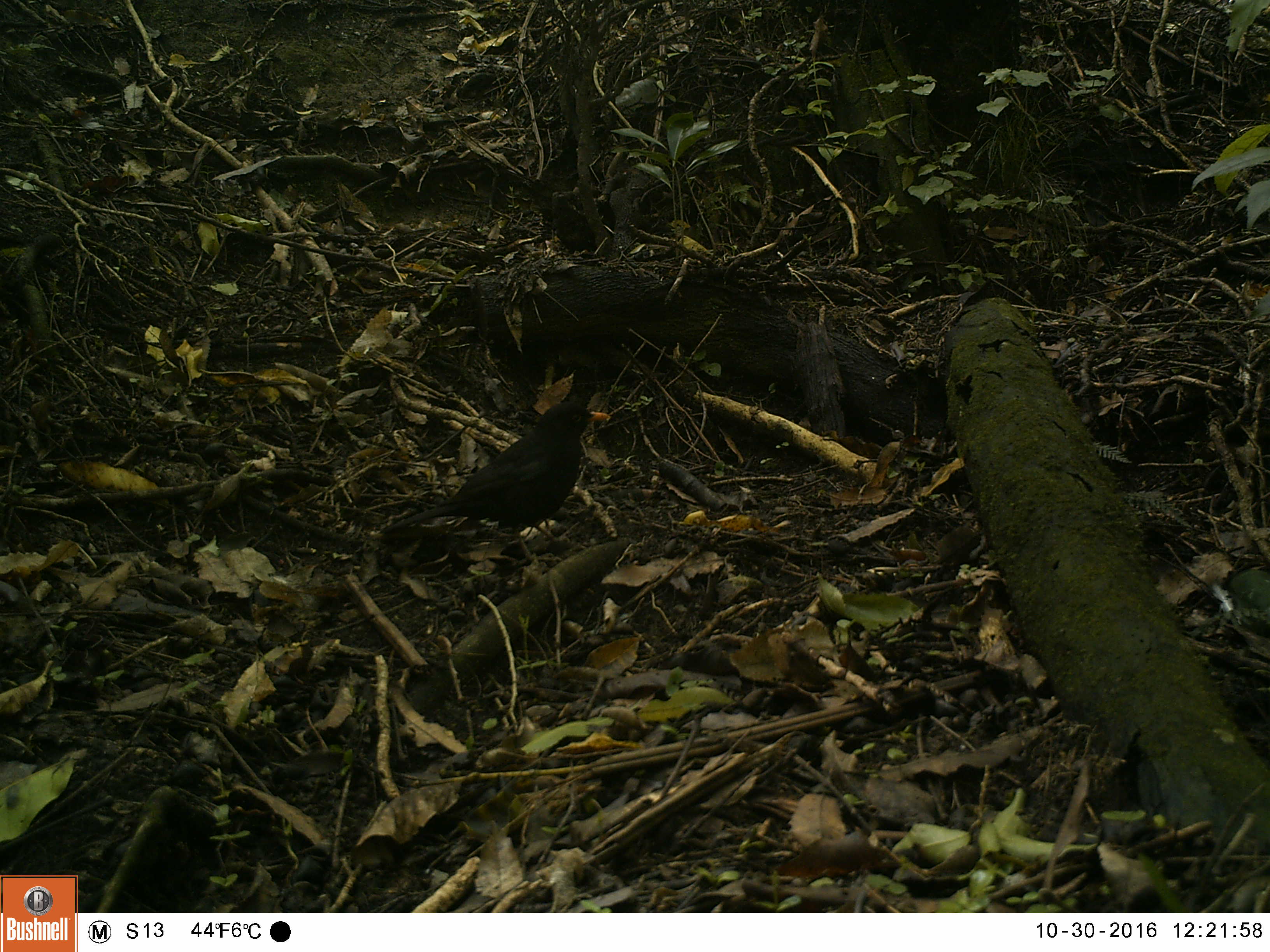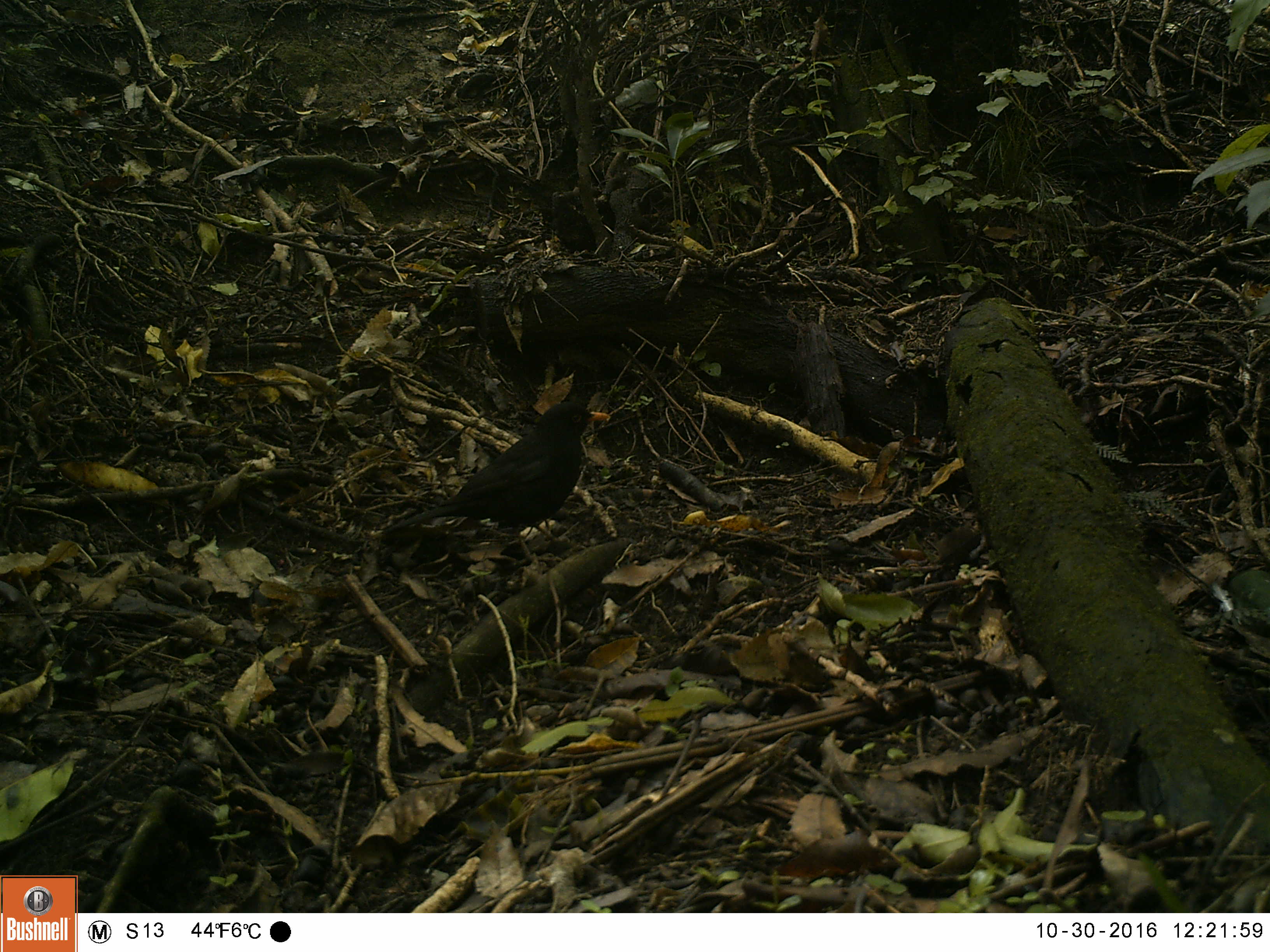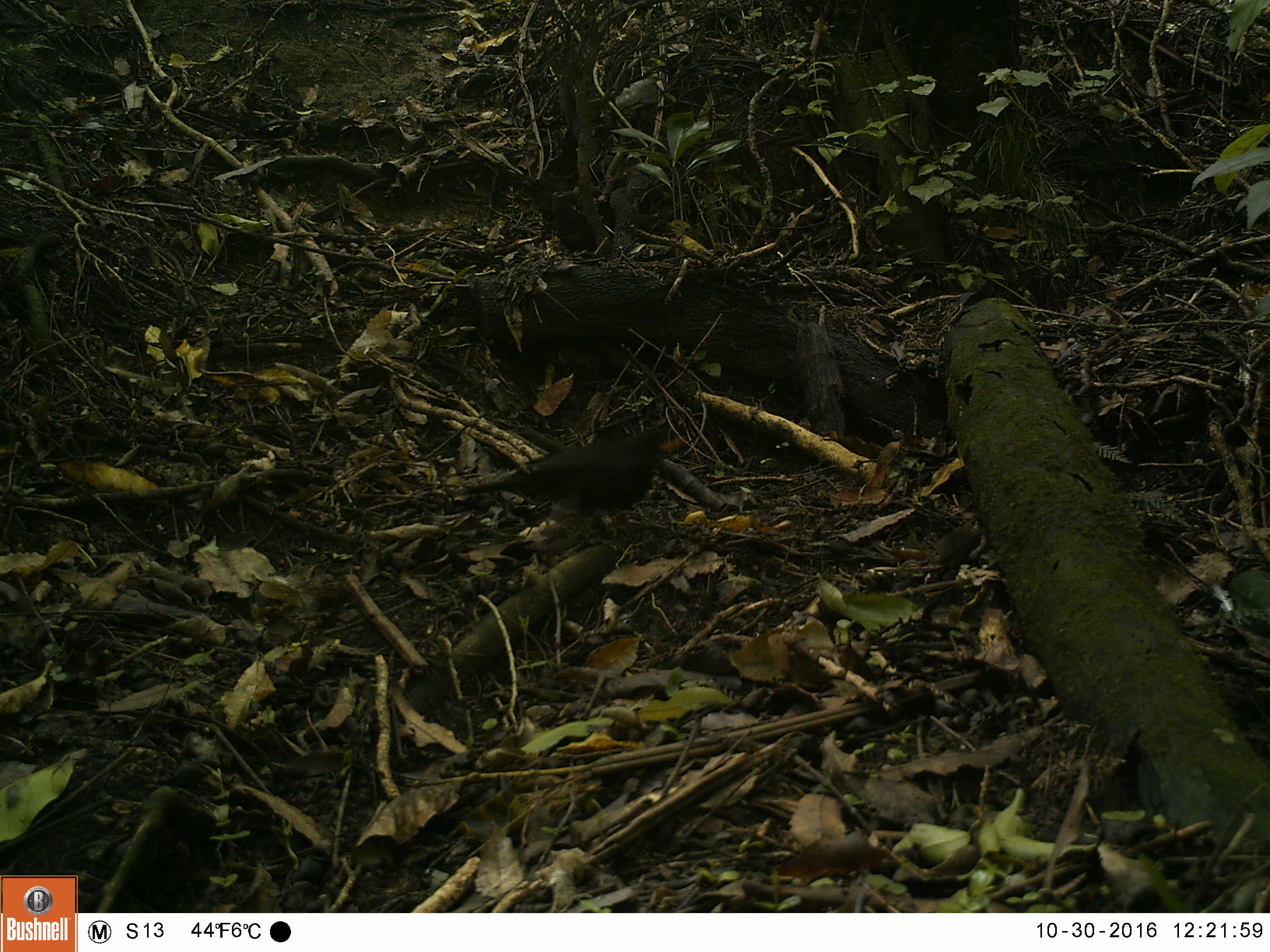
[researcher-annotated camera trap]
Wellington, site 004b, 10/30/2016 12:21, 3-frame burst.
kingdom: Animalia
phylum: Chordata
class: Aves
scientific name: Aves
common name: bird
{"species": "bird (Aves)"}